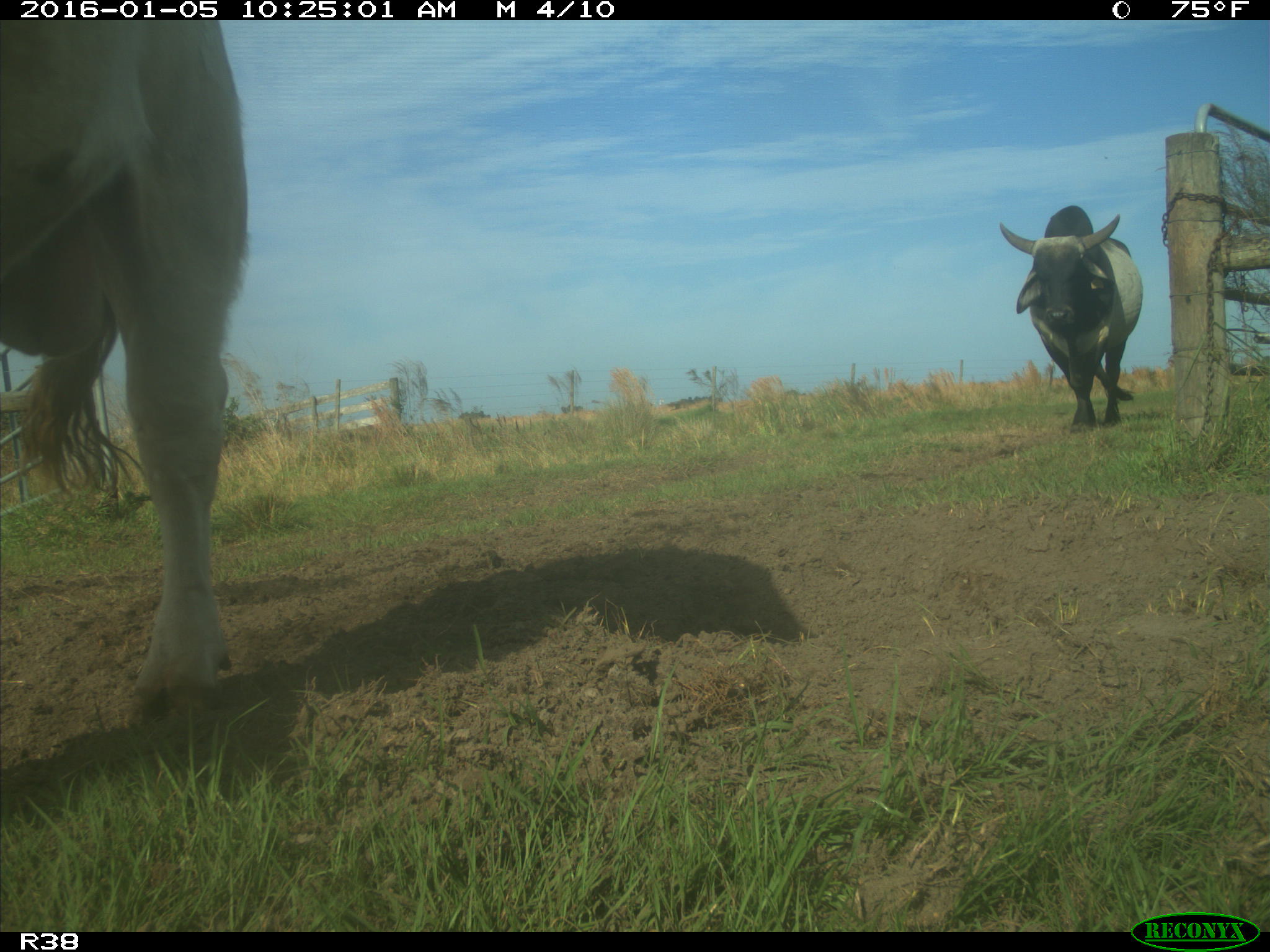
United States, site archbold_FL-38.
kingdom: Animalia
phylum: Chordata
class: Mammalia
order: Artiodactyla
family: Bovidae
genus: Bos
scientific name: Bos taurus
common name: domestic cow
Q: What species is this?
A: Bos taurus (domestic cow).